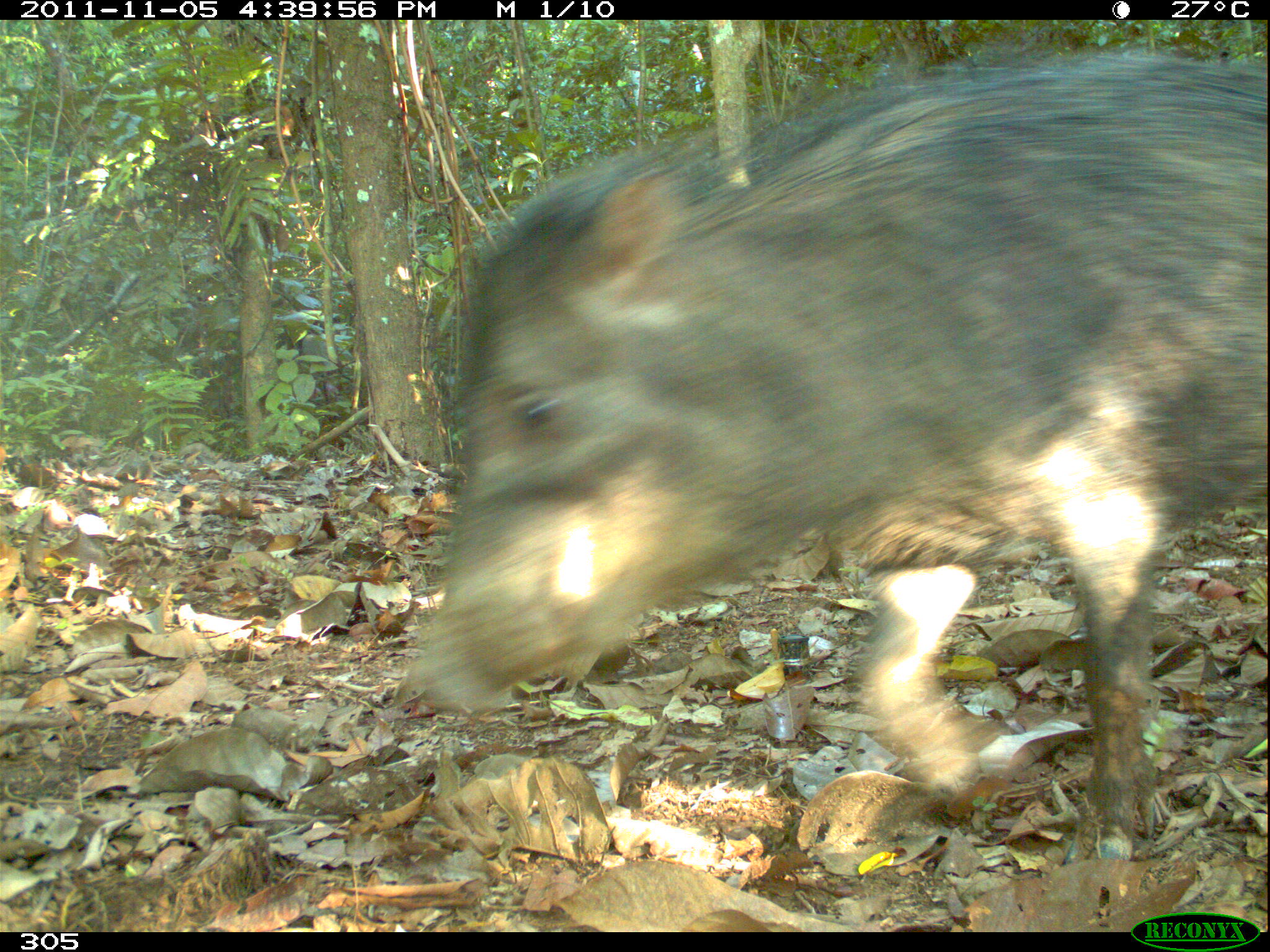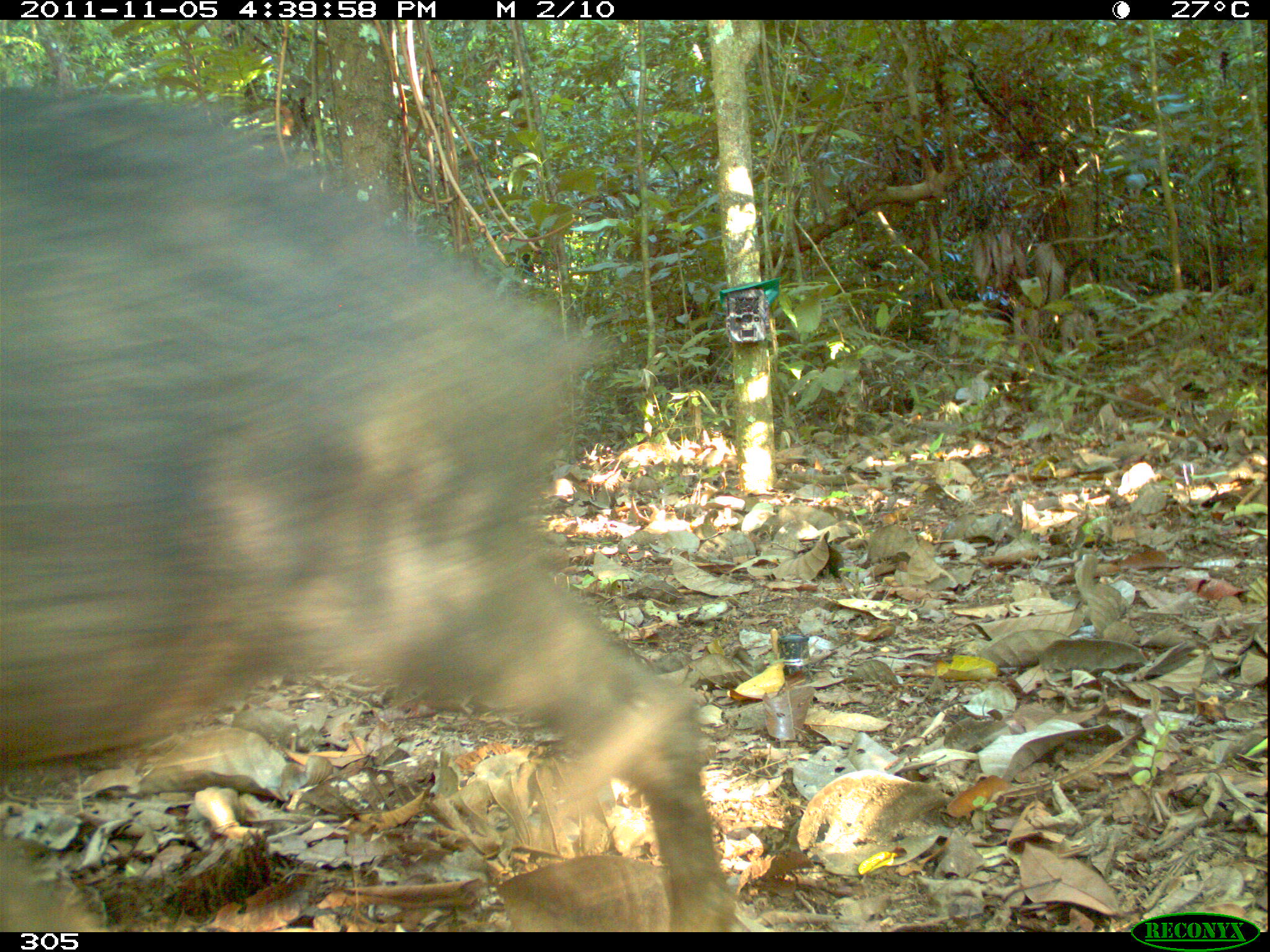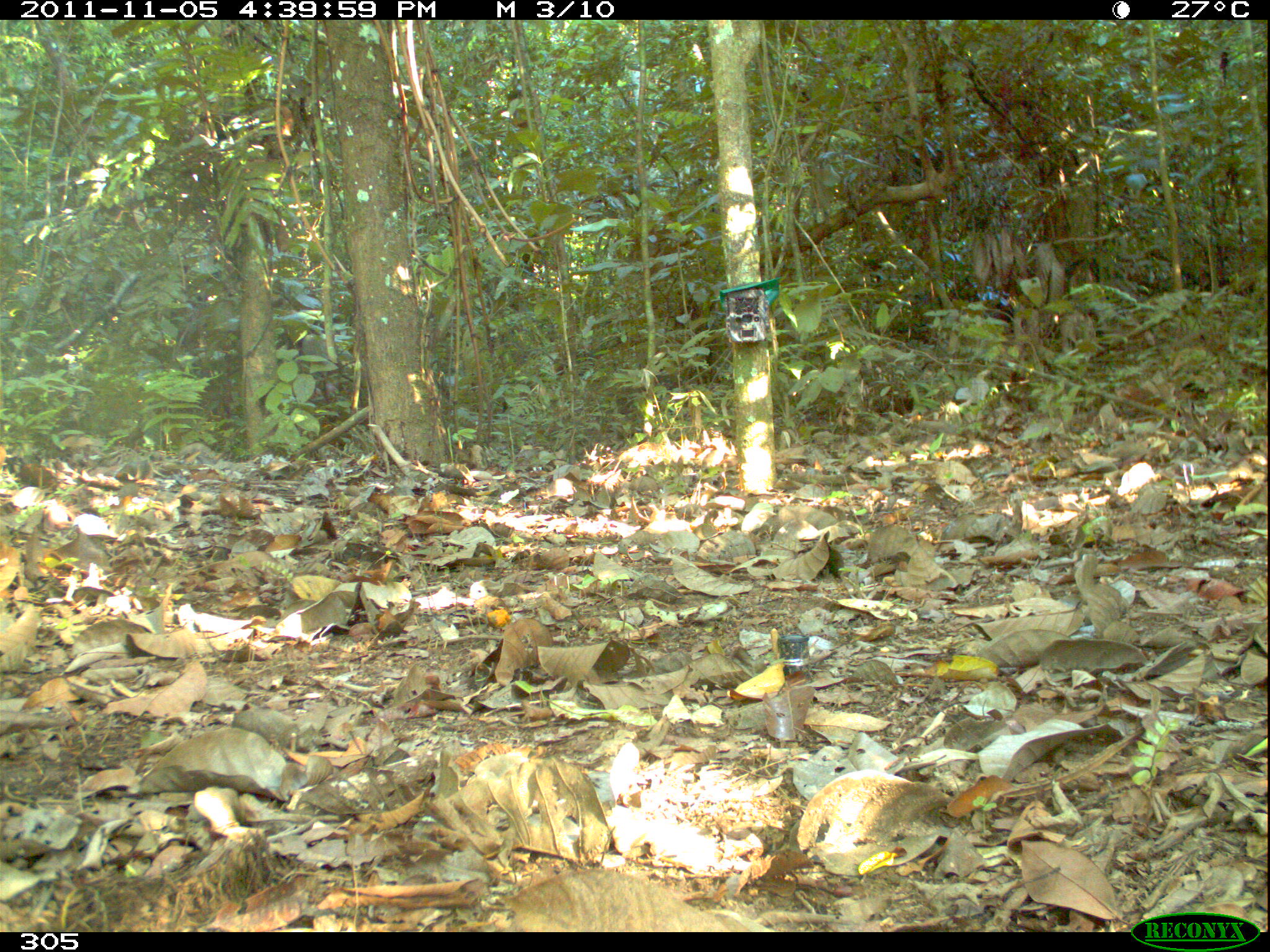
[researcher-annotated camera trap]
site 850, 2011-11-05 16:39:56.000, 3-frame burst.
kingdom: Animalia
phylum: Chordata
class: Mammalia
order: Artiodactyla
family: Tayassuidae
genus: Tayassu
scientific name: Tayassu pecari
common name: white-lipped peccary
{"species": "Tayassu pecari (white-lipped peccary)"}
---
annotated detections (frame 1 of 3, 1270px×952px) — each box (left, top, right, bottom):
tayassu pecari: (397, 41, 1268, 865)